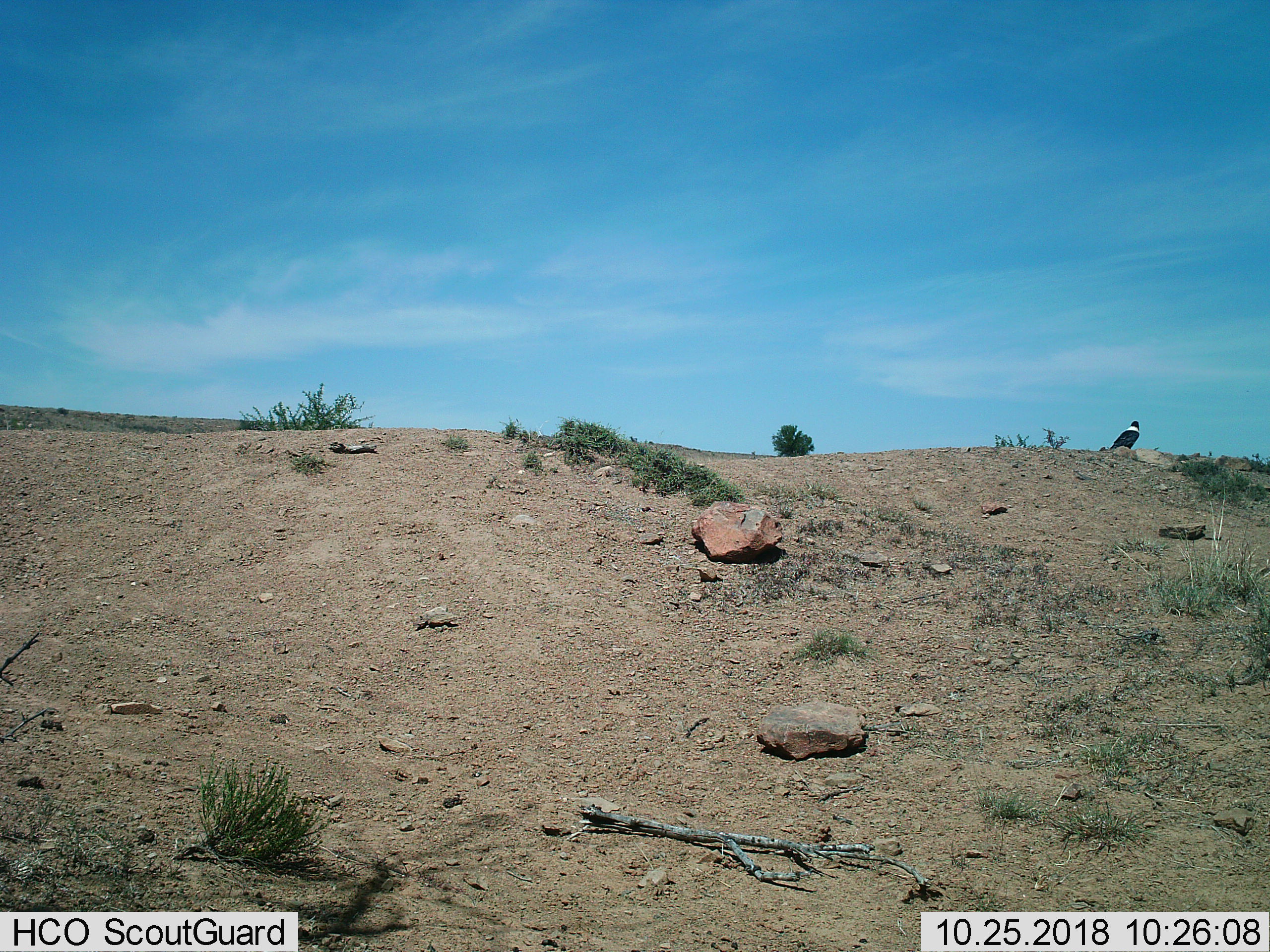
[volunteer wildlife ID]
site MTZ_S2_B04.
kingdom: Animalia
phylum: Chordata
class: Aves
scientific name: Aves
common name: bird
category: birdother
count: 1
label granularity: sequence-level